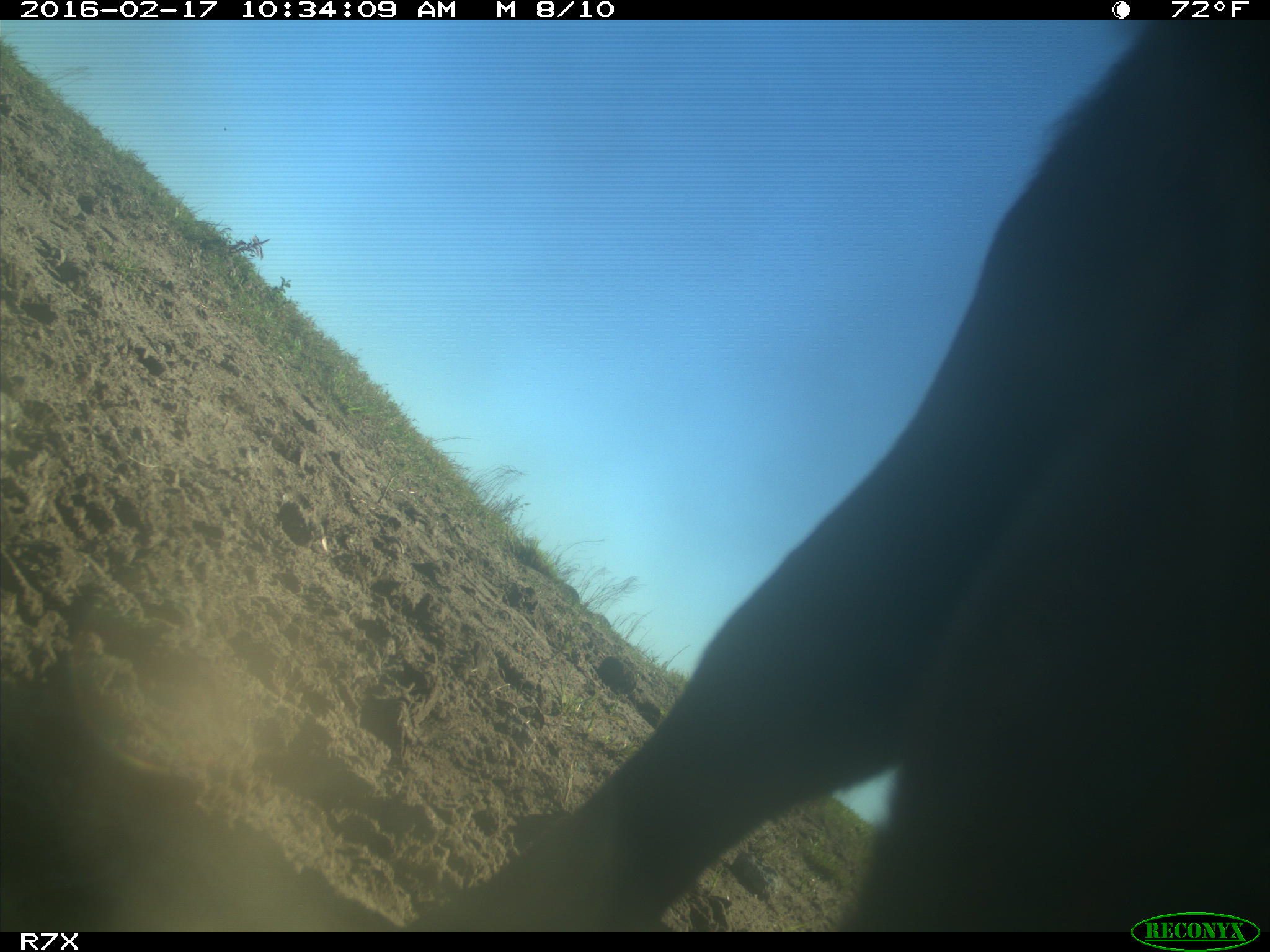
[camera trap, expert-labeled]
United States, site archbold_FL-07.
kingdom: Animalia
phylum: Chordata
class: Mammalia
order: Artiodactyla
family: Bovidae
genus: Bos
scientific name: Bos taurus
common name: domestic cow